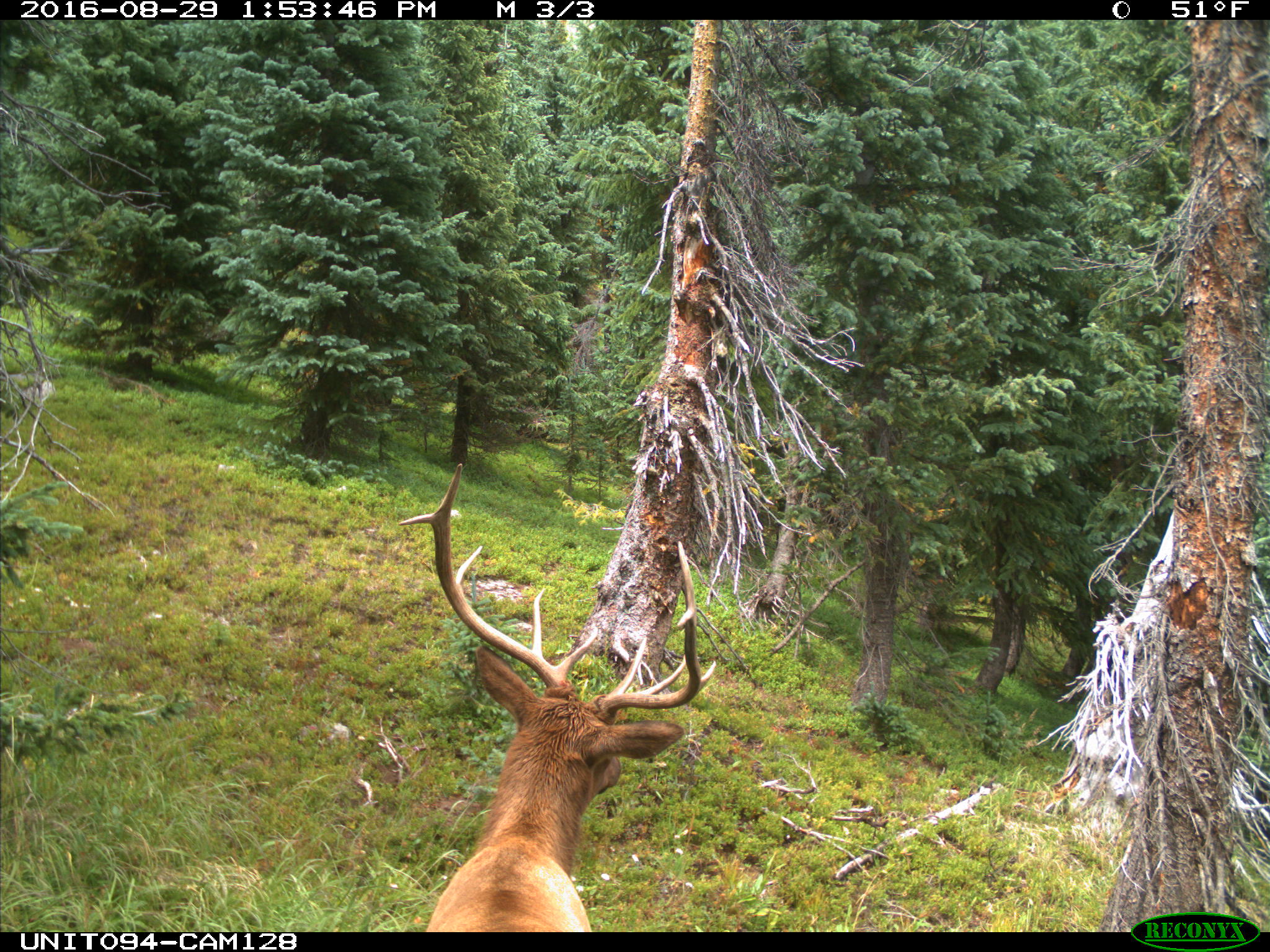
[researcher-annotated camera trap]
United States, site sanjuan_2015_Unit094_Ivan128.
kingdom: Animalia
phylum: Chordata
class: Mammalia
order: Artiodactyla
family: Cervidae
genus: Cervus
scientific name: Cervus elaphus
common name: red deer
Cervus elaphus (red deer).